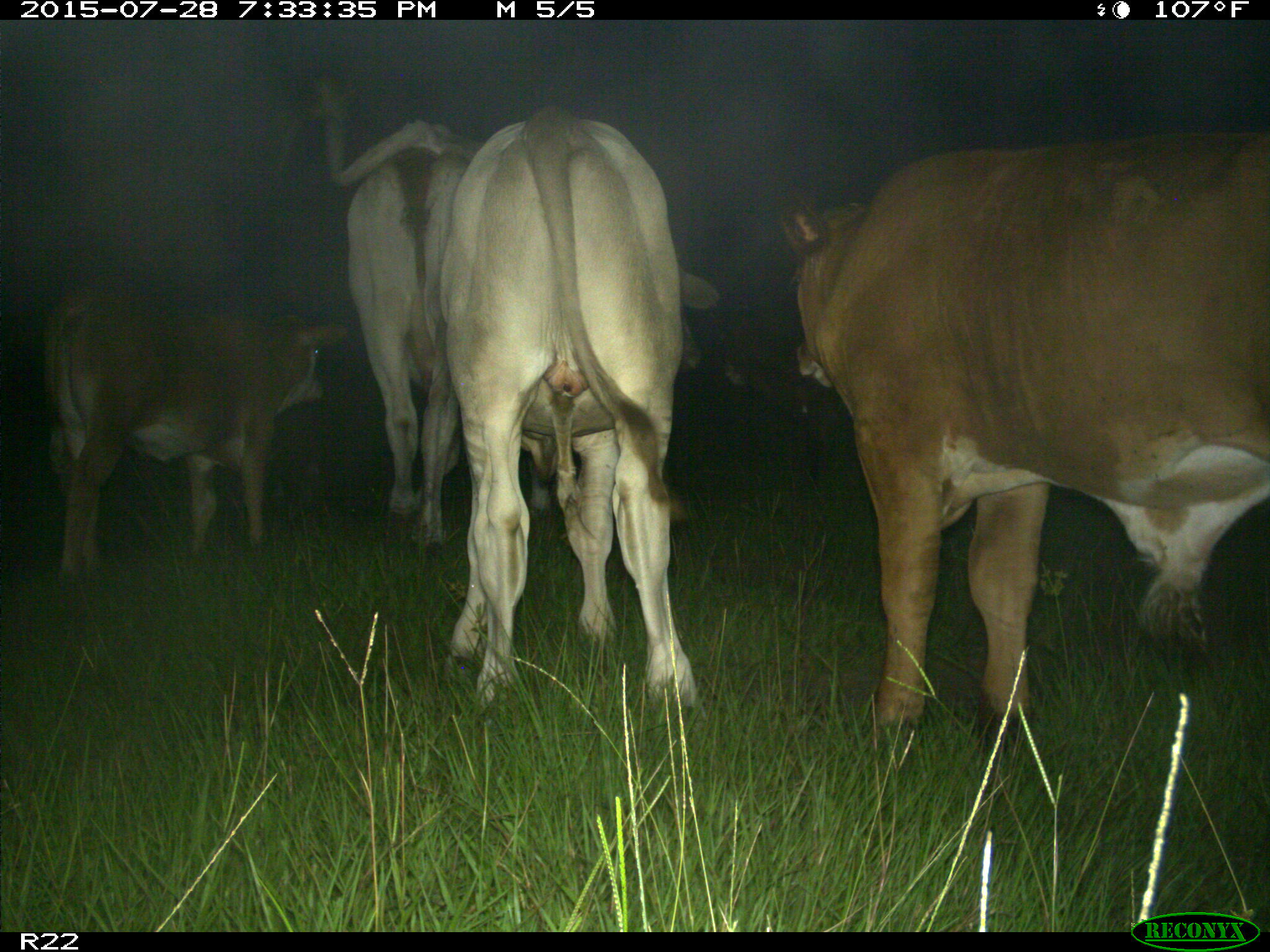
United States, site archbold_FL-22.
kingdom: Animalia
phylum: Chordata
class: Mammalia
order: Artiodactyla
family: Bovidae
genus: Bos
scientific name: Bos taurus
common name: domestic cow